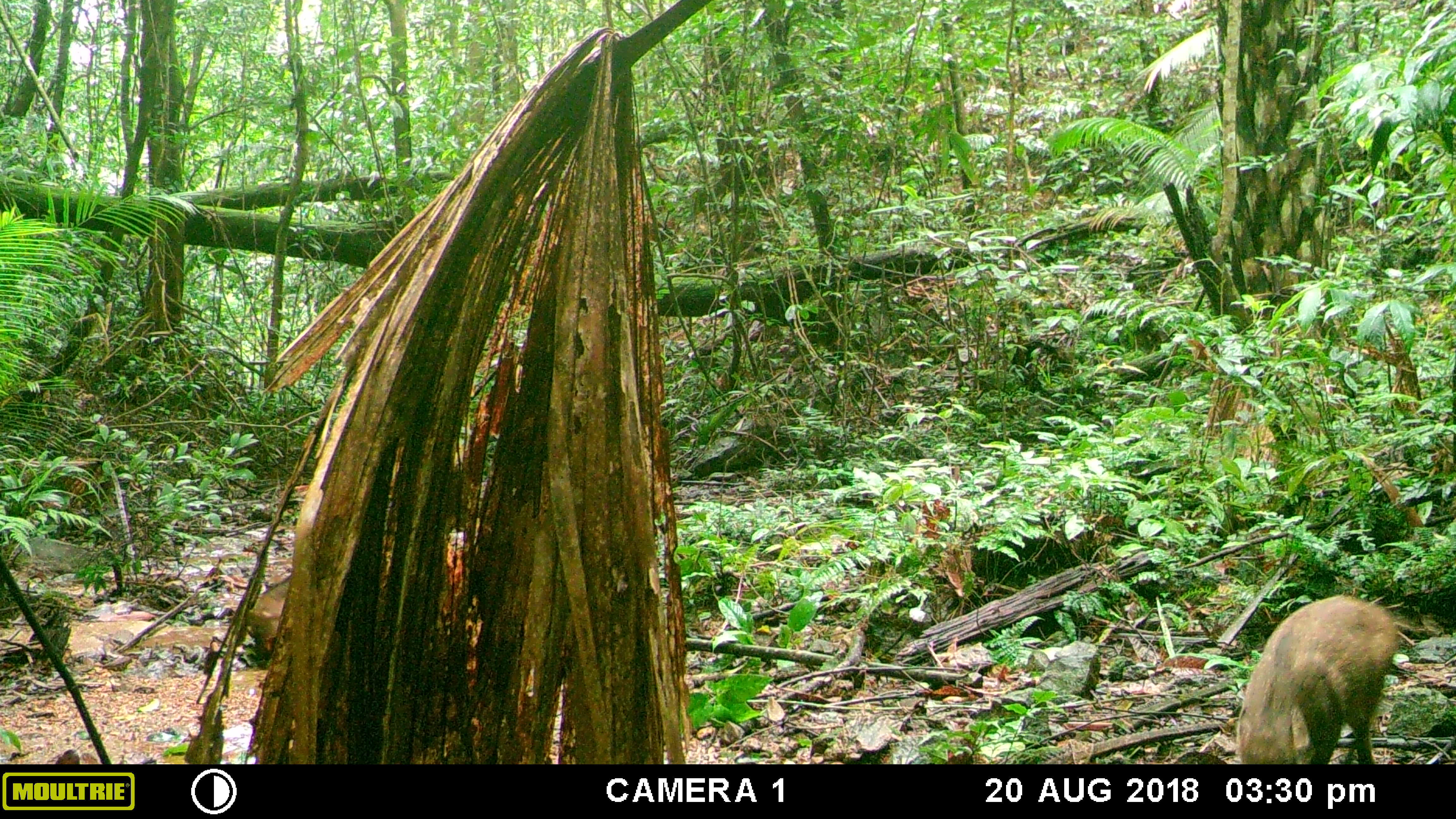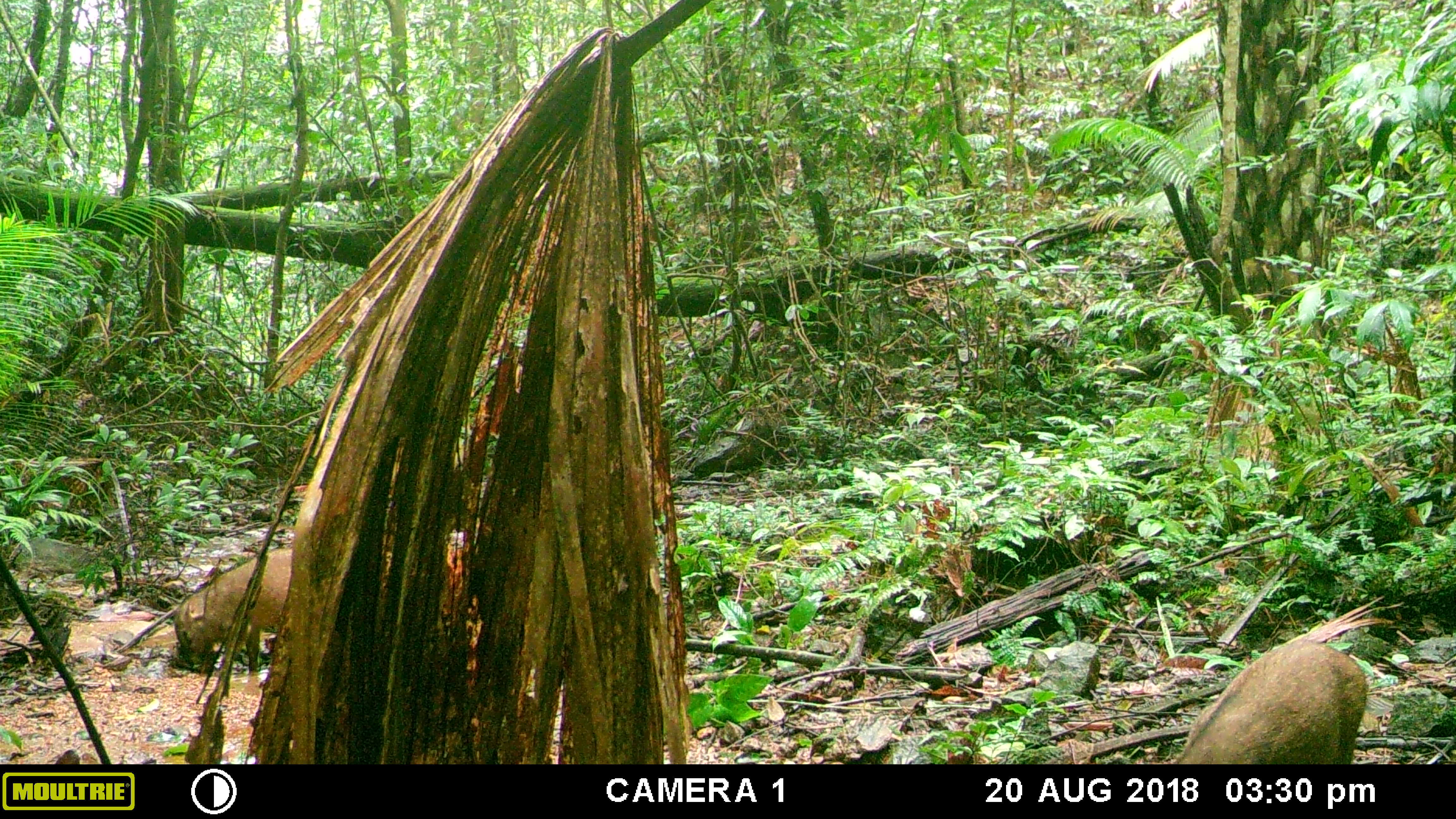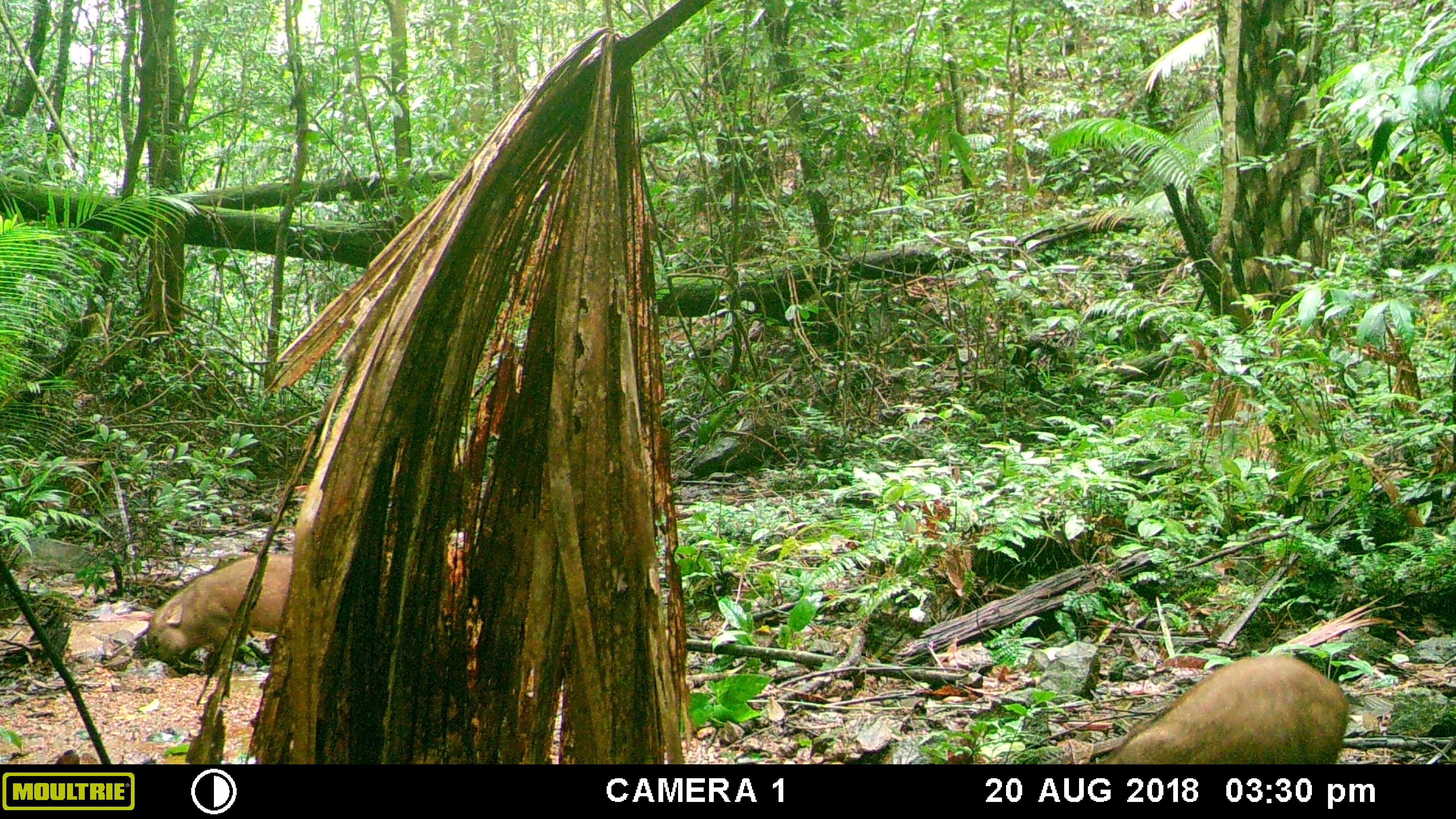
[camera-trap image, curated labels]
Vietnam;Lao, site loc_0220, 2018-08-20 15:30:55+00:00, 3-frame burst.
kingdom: Animalia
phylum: Chordata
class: Mammalia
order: Artiodactyla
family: Suidae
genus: Sus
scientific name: Sus scrofa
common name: eurasian wild pig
Eurasian wild pig (Sus scrofa). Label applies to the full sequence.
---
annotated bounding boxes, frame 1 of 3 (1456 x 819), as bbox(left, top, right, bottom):
eurasian wild pig: bbox(1235, 594, 1400, 764); bbox(245, 574, 291, 659)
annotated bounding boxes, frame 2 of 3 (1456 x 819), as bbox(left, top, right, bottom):
eurasian wild pig: bbox(1169, 638, 1369, 764); bbox(173, 547, 292, 674)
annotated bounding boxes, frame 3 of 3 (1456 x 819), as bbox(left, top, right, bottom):
eurasian wild pig: bbox(1102, 653, 1351, 764); bbox(146, 551, 293, 675)